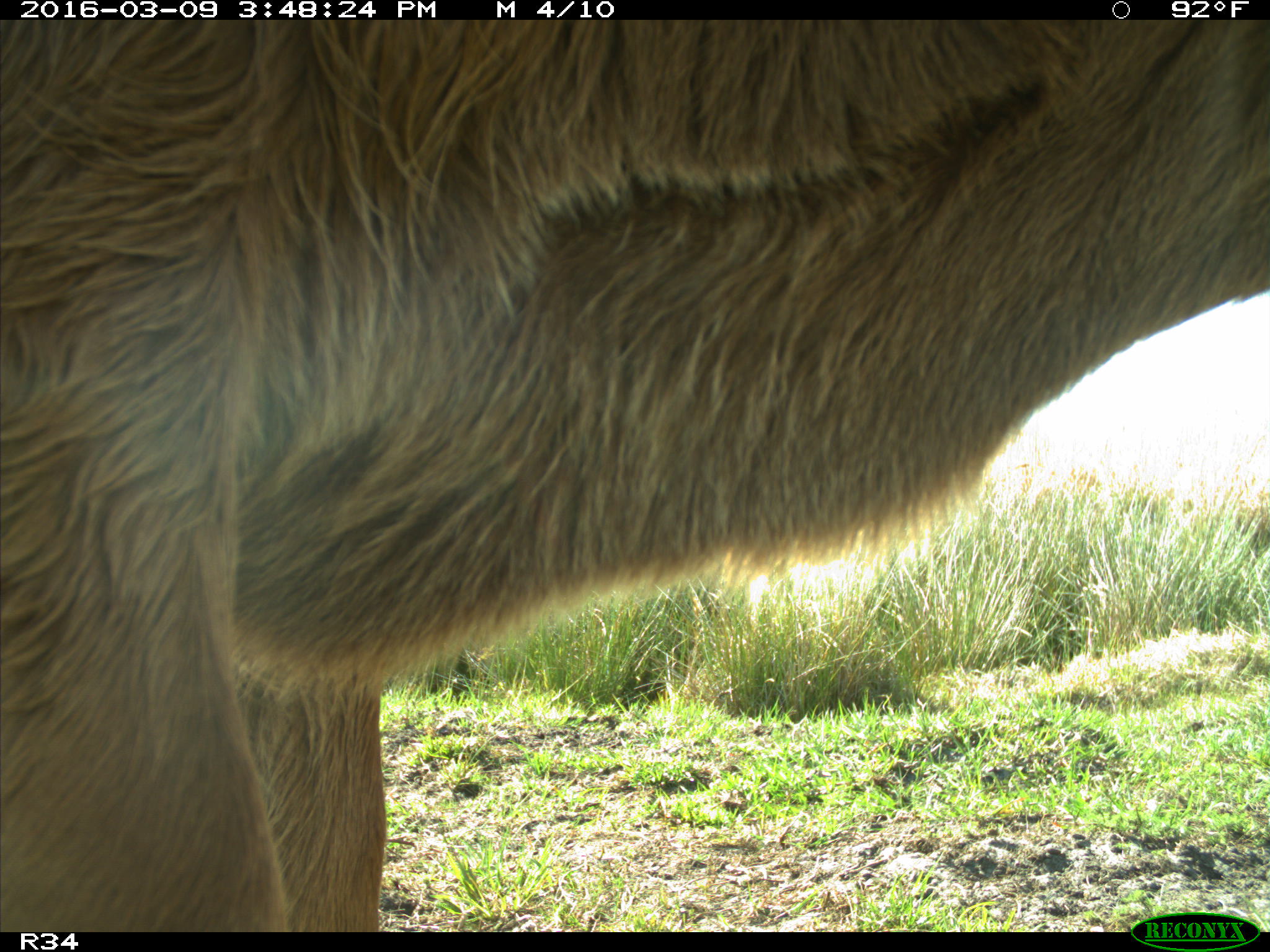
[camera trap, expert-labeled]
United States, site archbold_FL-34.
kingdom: Animalia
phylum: Chordata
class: Mammalia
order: Artiodactyla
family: Bovidae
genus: Bos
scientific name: Bos taurus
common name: domestic cow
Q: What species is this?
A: Bos taurus (domestic cow).